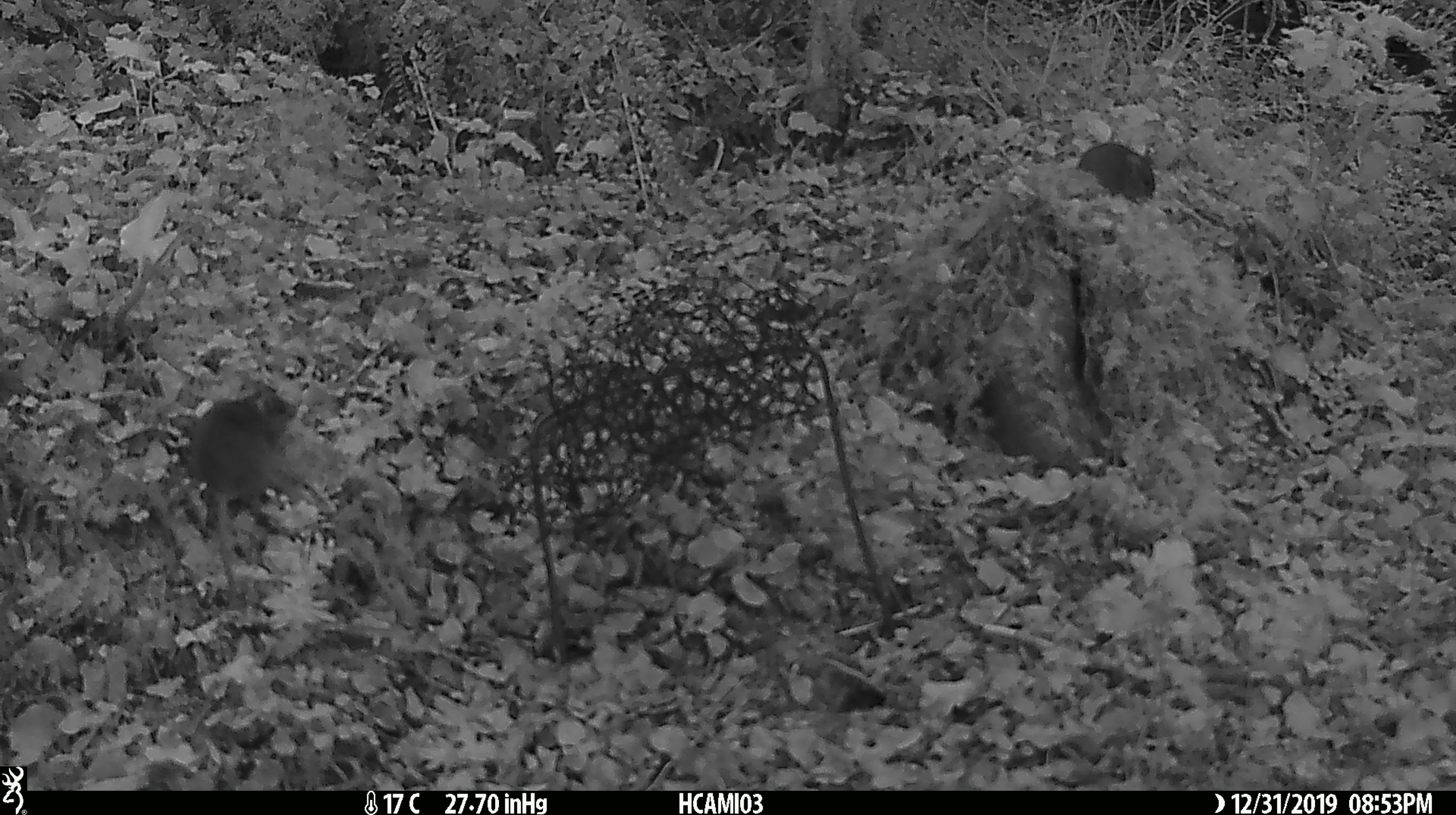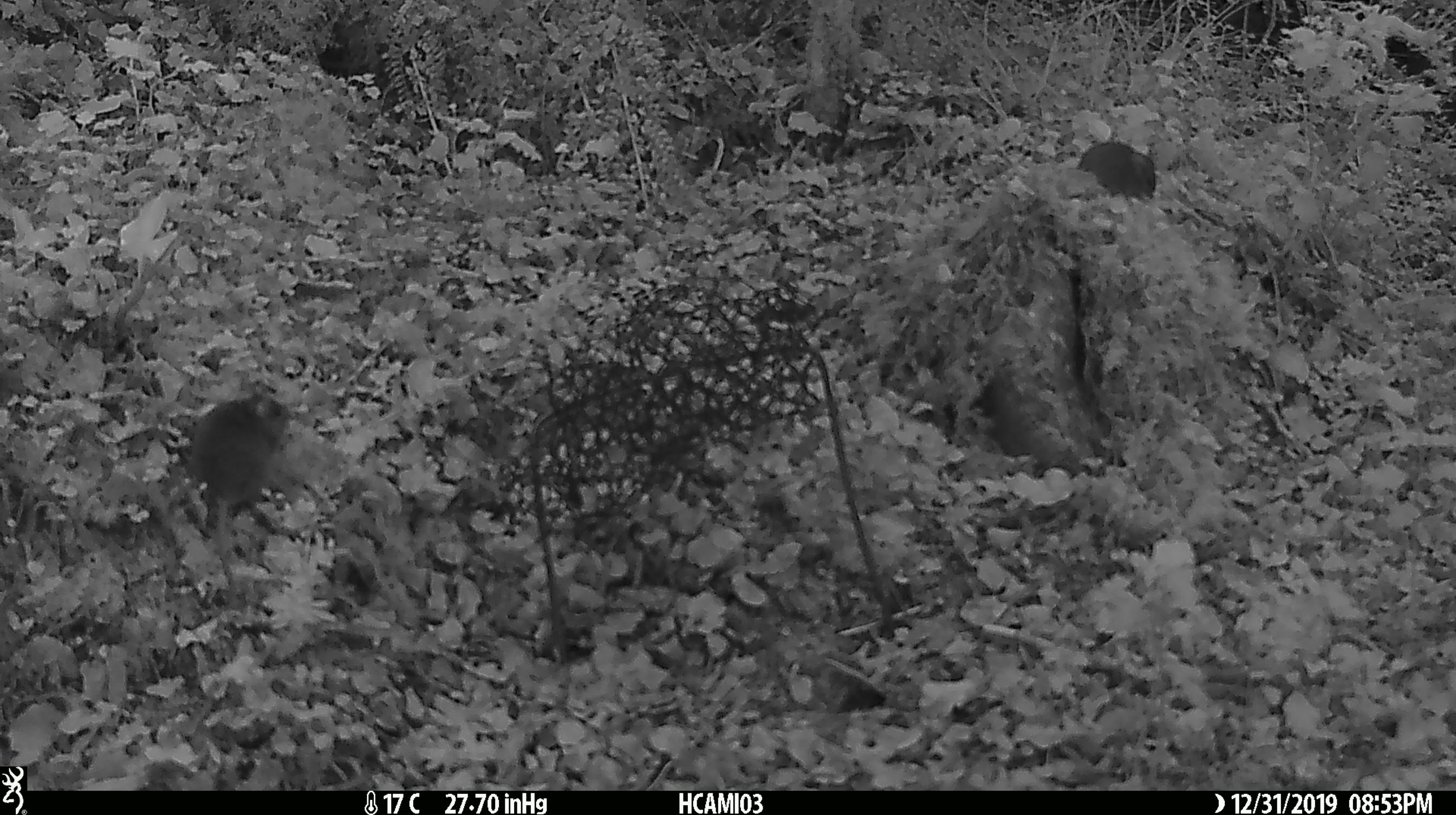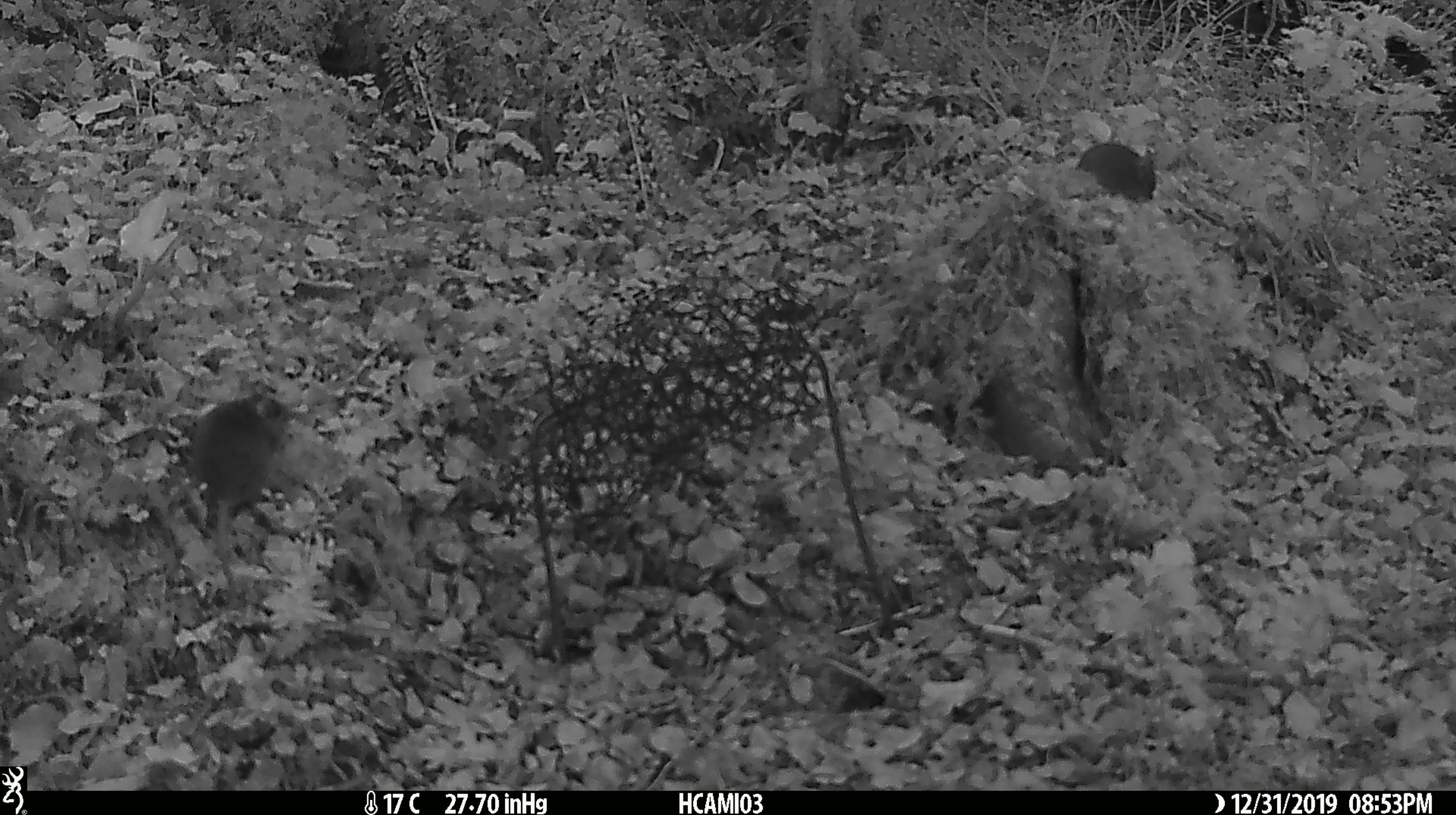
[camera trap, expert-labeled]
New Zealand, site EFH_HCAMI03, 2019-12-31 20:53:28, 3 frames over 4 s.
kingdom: Animalia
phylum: Chordata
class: Mammalia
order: Rodentia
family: Muridae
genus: Mus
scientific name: Mus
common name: mouse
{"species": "mouse (Mus)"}